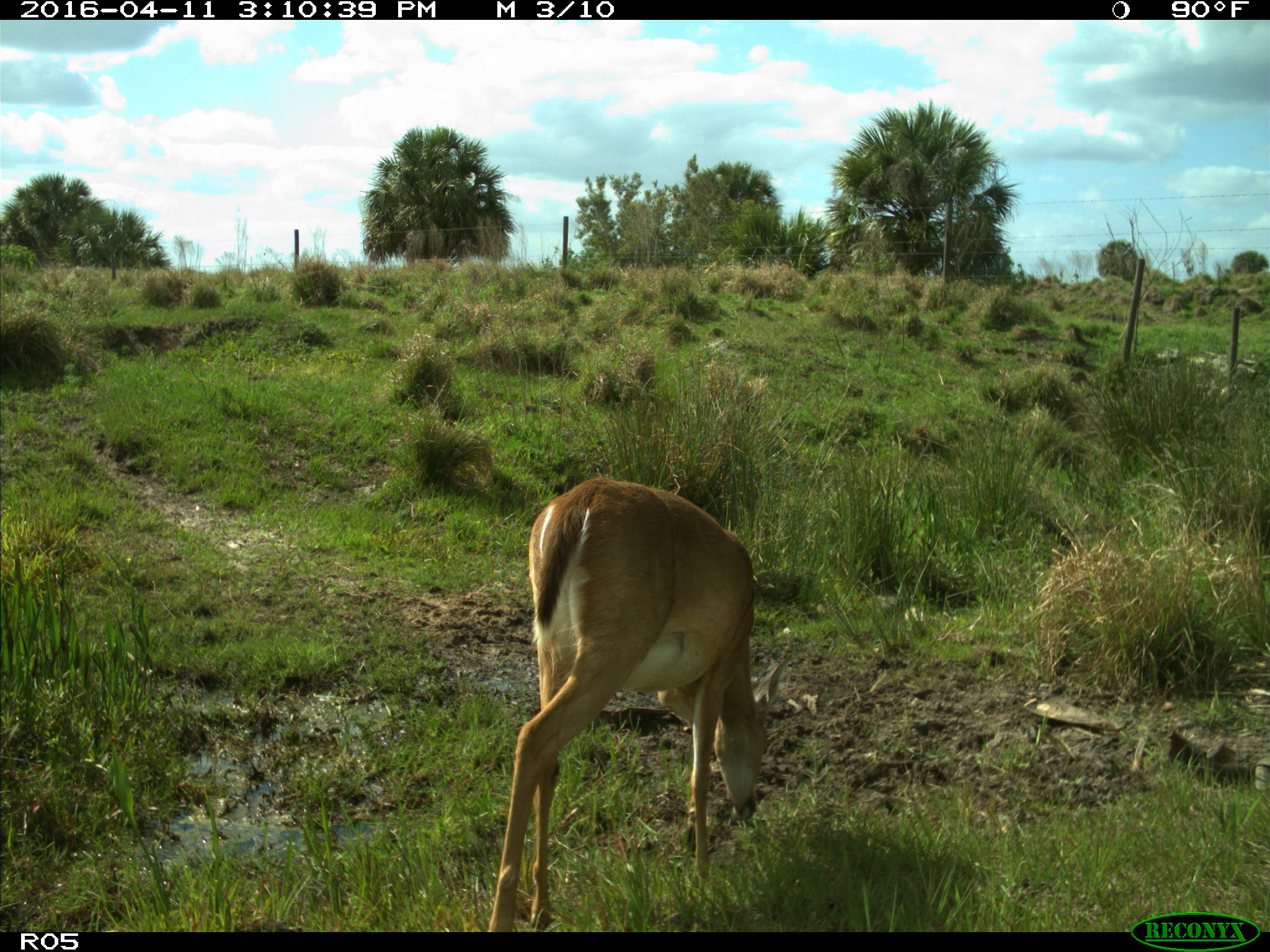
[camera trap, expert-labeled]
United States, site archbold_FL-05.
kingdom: Animalia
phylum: Chordata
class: Mammalia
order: Artiodactyla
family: Cervidae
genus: Odocoileus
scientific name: Odocoileus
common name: deer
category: unidentified deer